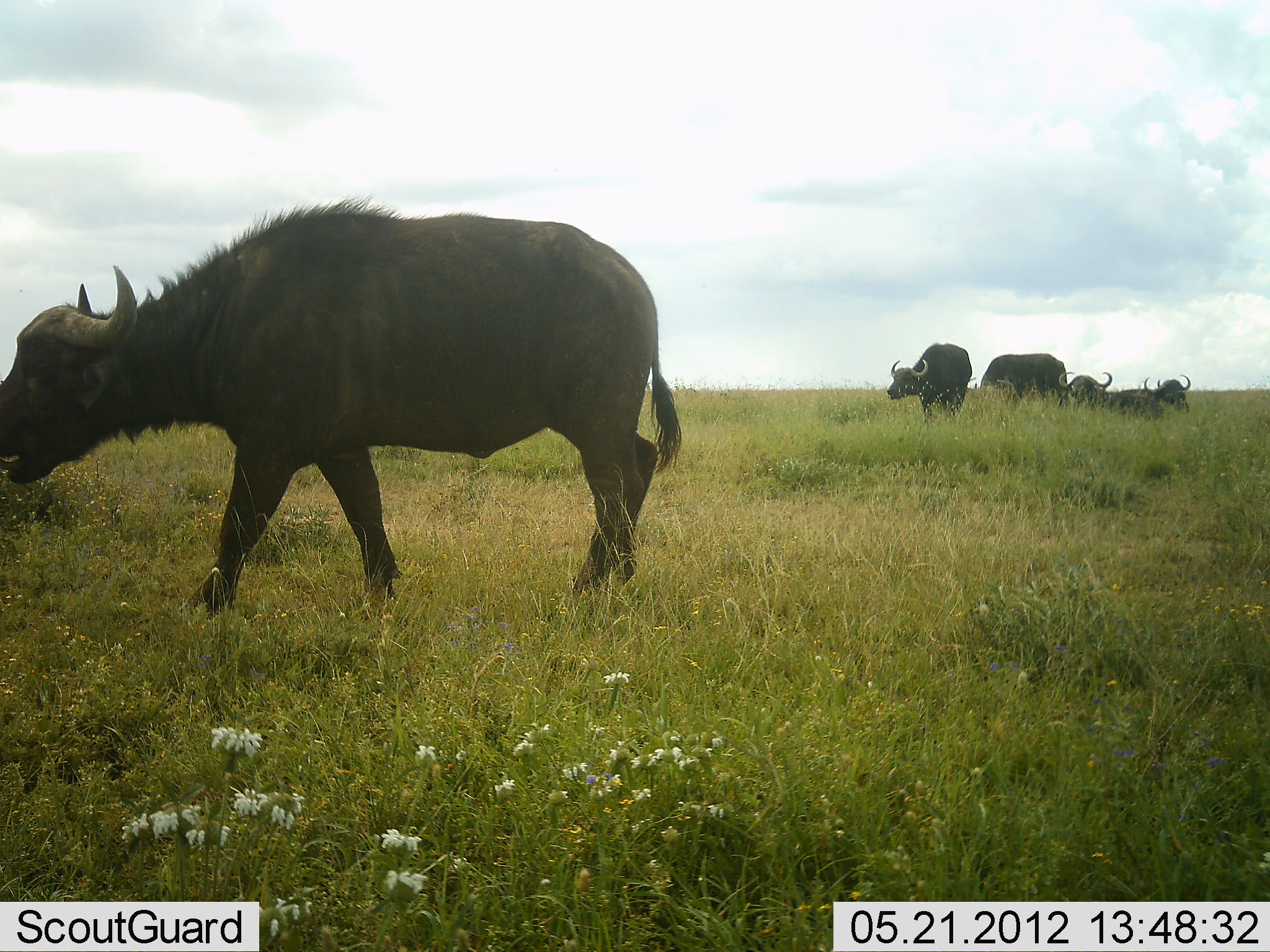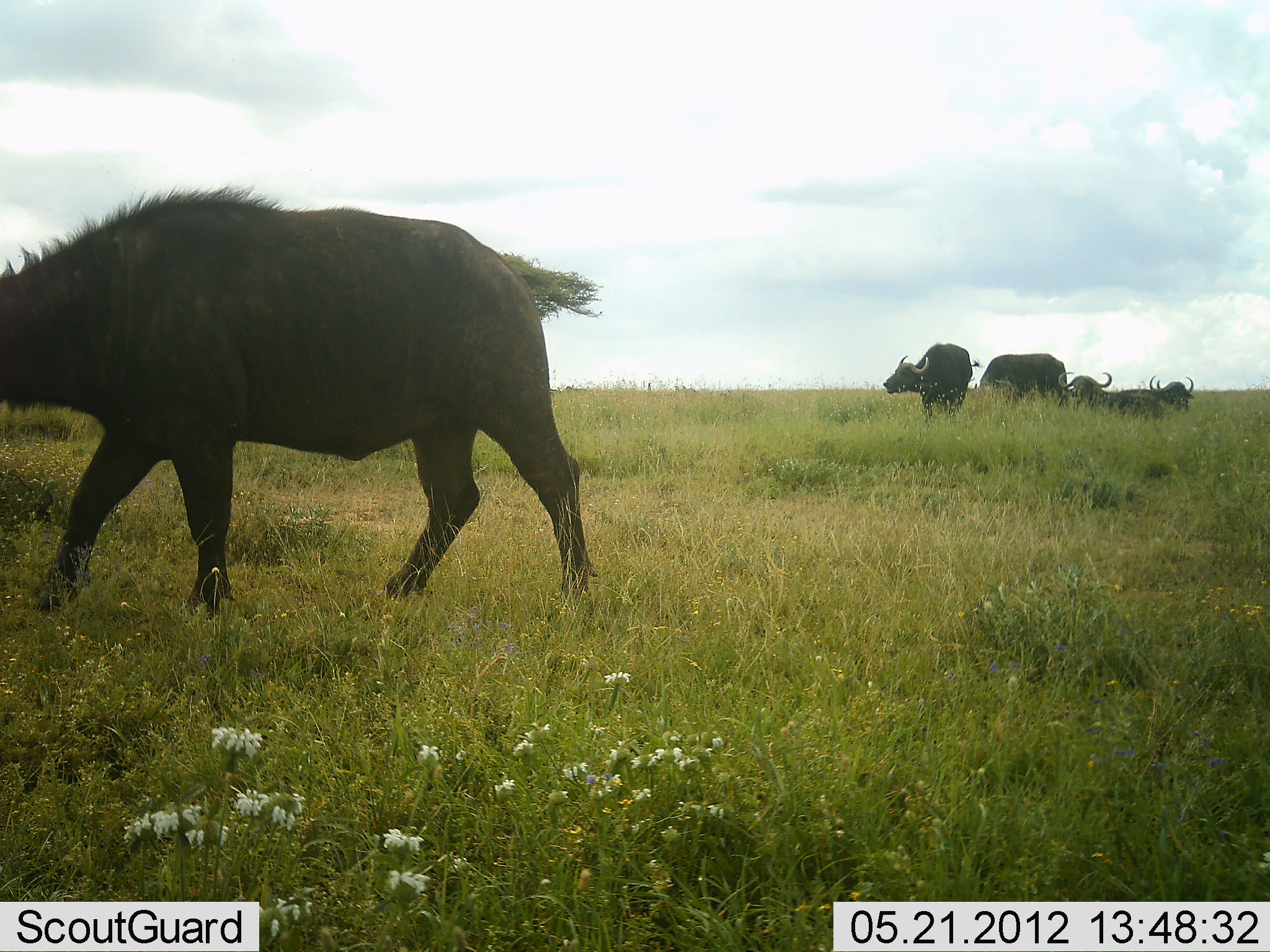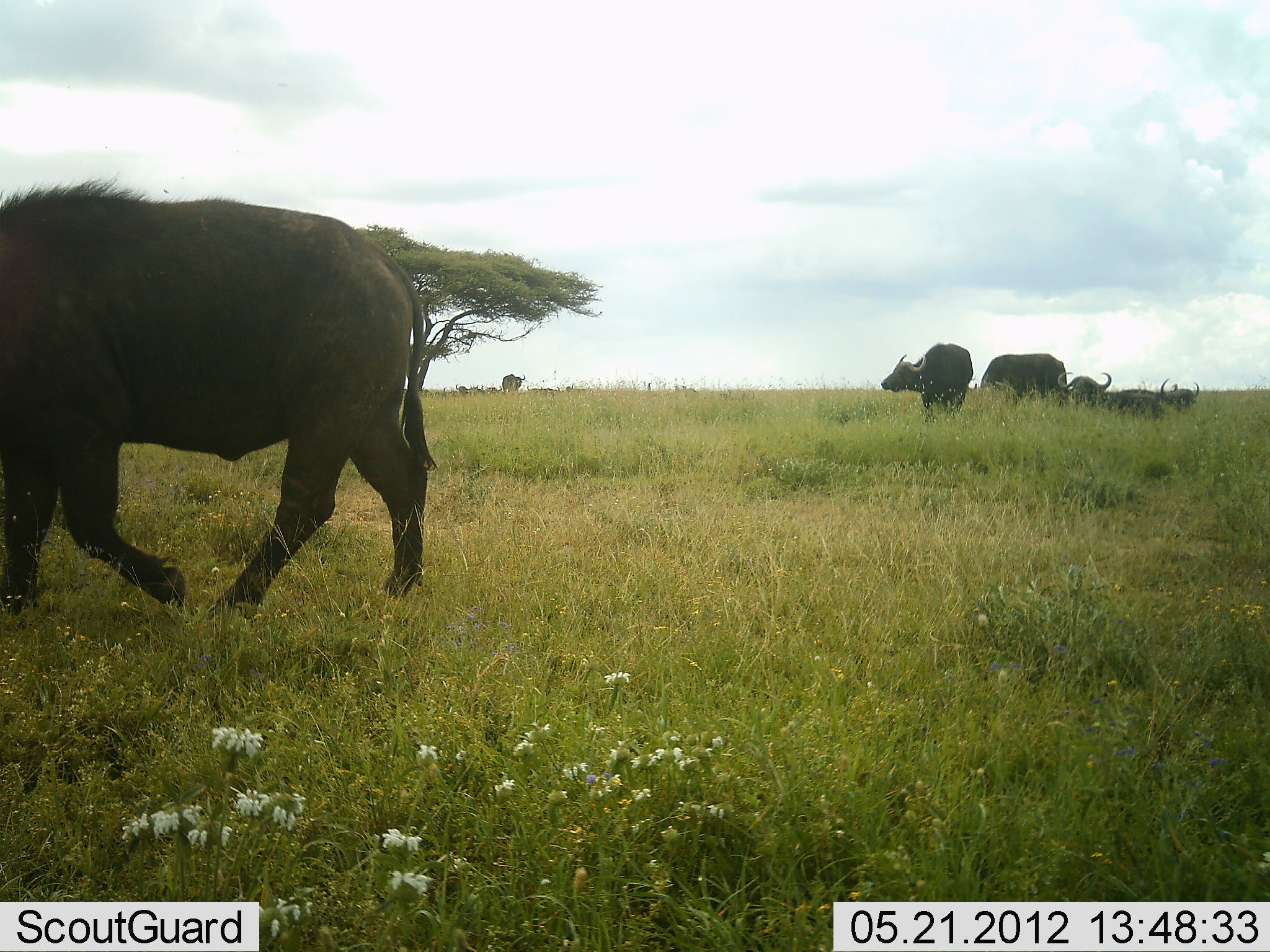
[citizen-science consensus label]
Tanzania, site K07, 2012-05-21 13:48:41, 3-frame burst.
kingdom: Animalia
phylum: Chordata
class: Mammalia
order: Artiodactyla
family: Bovidae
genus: Syncerus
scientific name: Syncerus caffer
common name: cape buffalo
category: buffalo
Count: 5.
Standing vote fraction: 72%.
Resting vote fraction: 84%.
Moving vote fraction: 72%.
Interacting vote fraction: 0%.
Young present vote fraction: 0%.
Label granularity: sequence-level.